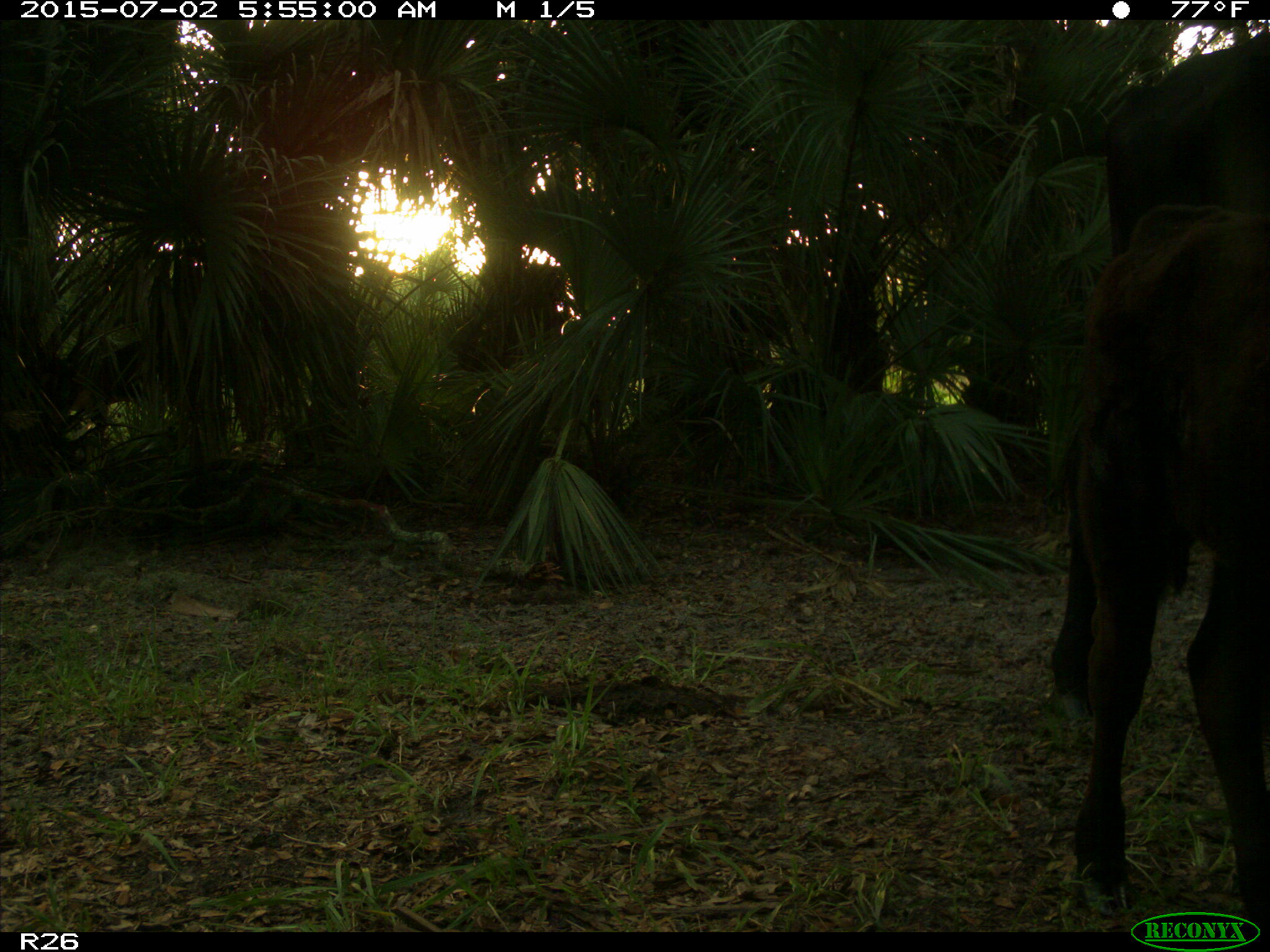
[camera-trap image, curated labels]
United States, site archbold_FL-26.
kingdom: Animalia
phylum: Chordata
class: Mammalia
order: Artiodactyla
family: Bovidae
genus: Bos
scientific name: Bos taurus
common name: domestic cow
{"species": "Bos taurus (domestic cow)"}